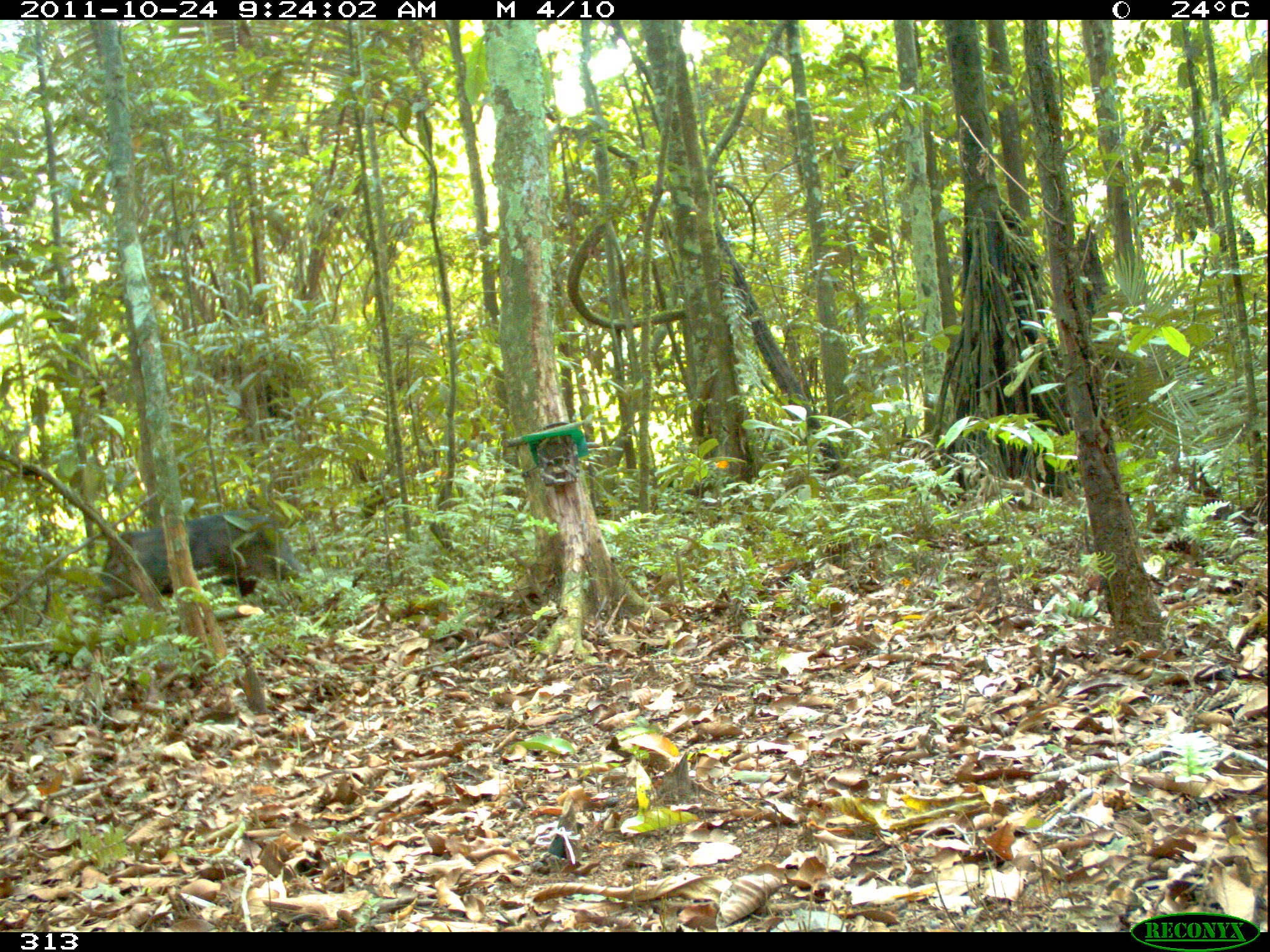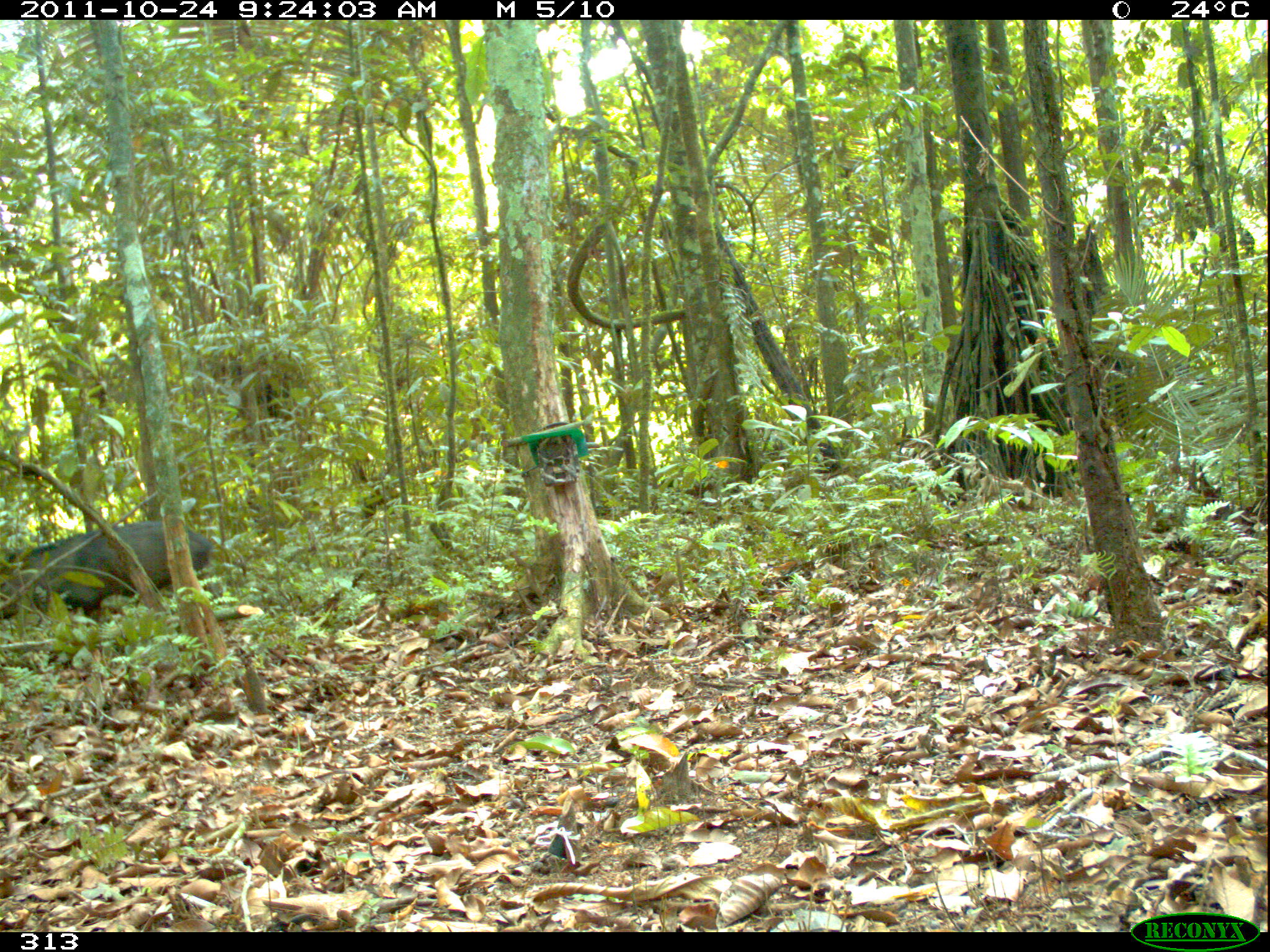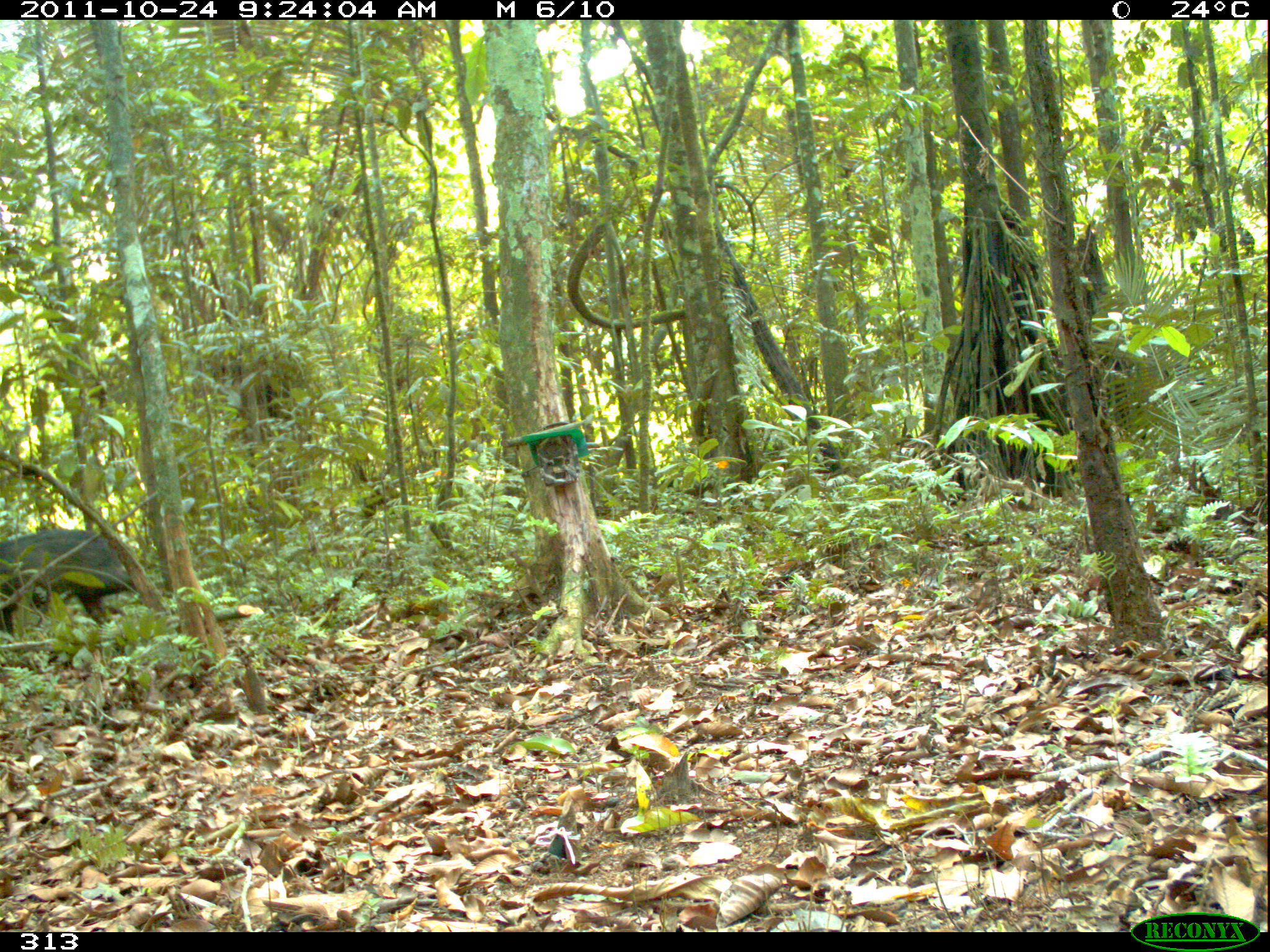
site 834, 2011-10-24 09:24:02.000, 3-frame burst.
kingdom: Animalia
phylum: Chordata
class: Mammalia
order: Artiodactyla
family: Tayassuidae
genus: Pecari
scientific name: Pecari tajacu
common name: collared peccary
Pecari tajacu (collared peccary).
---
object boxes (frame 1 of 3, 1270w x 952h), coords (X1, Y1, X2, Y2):
pecari tajacu: (93, 509, 305, 606)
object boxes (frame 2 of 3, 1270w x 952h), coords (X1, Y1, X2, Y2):
pecari tajacu: (1, 515, 212, 623)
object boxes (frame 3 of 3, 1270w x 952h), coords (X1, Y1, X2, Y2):
pecari tajacu: (0, 524, 152, 636)